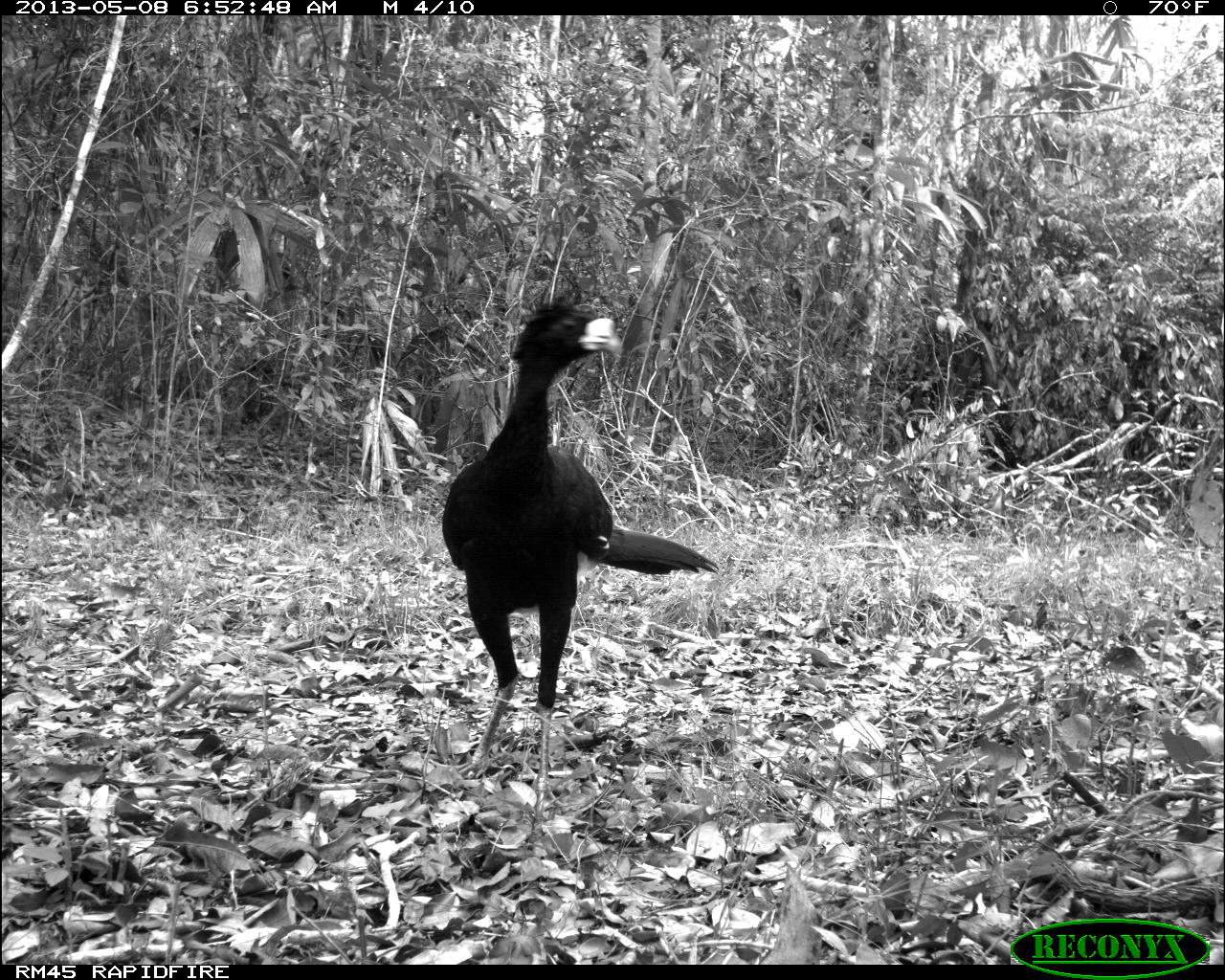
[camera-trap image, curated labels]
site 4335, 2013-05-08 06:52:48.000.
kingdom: Animalia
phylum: Chordata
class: Aves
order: Galliformes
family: Cracidae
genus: Crax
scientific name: Crax rubra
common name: great curassow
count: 1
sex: male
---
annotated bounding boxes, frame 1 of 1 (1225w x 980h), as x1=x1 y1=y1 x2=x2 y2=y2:
crax rubra: x1=438 y1=284 x2=719 y2=835